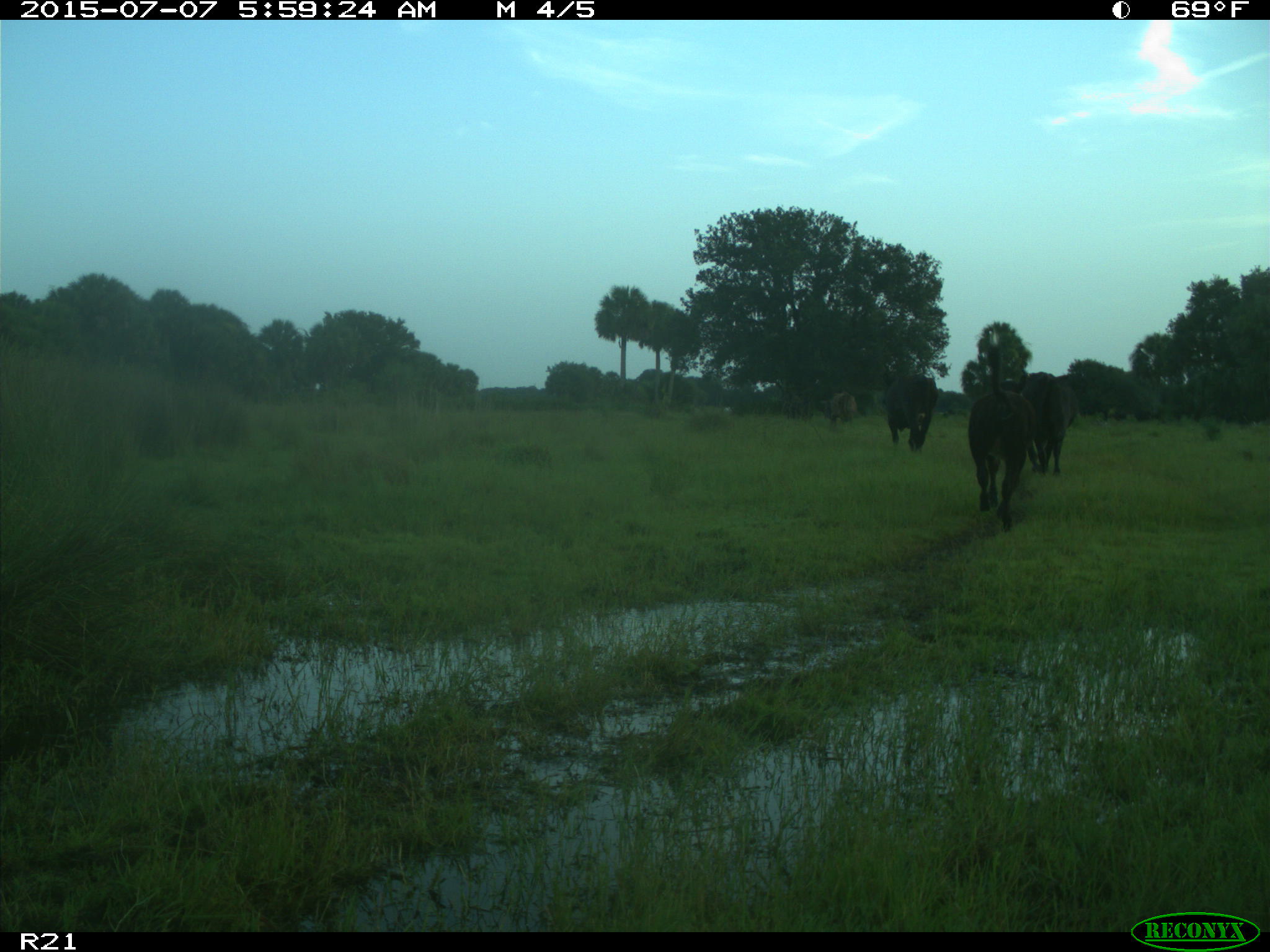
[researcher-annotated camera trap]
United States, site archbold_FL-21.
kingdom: Animalia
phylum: Chordata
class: Mammalia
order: Artiodactyla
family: Bovidae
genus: Bos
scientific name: Bos taurus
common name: domestic cow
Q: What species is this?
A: Bos taurus (domestic cow).